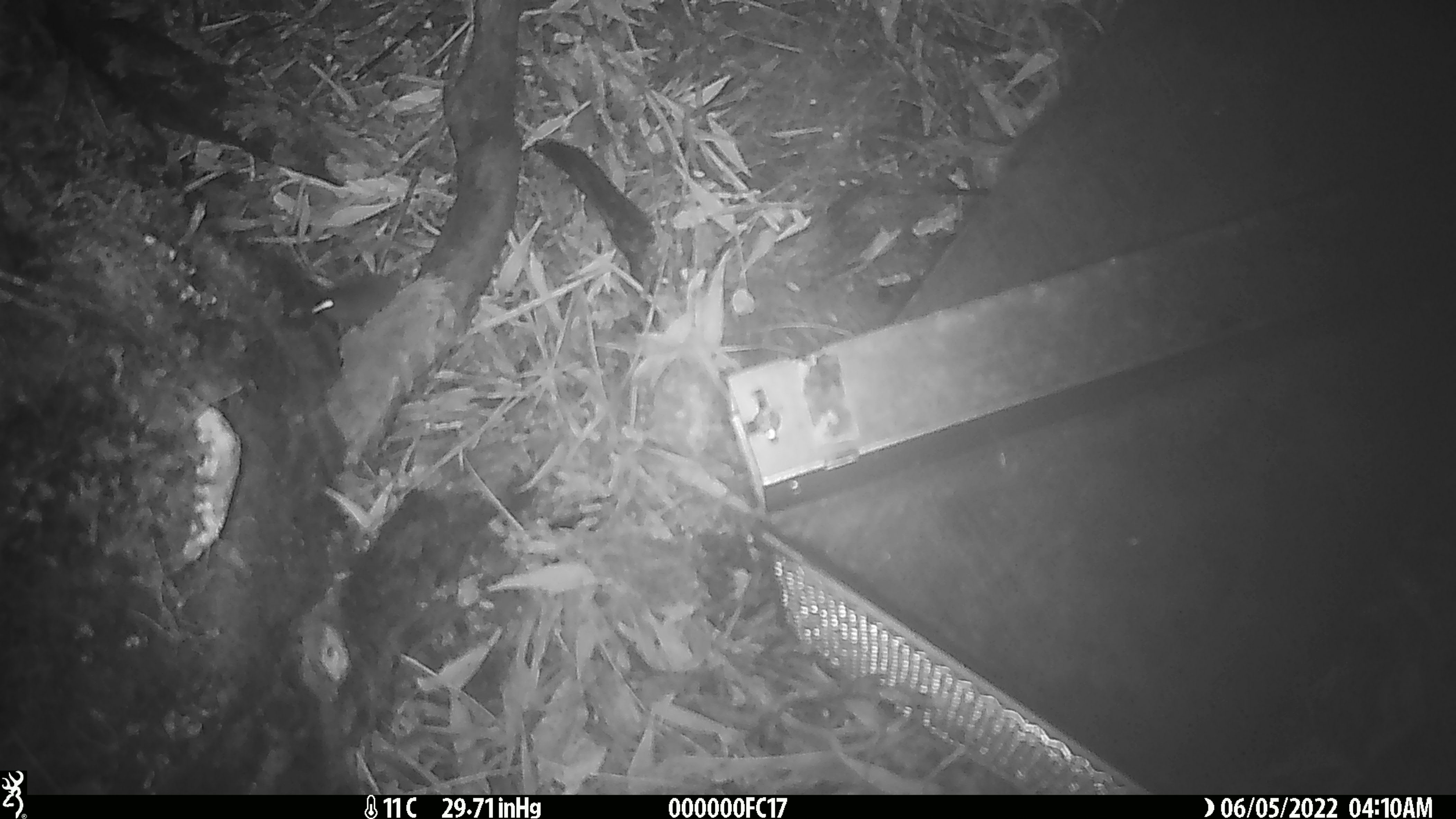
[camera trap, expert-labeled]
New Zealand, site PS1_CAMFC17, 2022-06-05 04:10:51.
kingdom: Animalia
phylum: Chordata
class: Mammalia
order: Rodentia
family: Muridae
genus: Mus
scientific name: Mus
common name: mouse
Mouse (Mus).